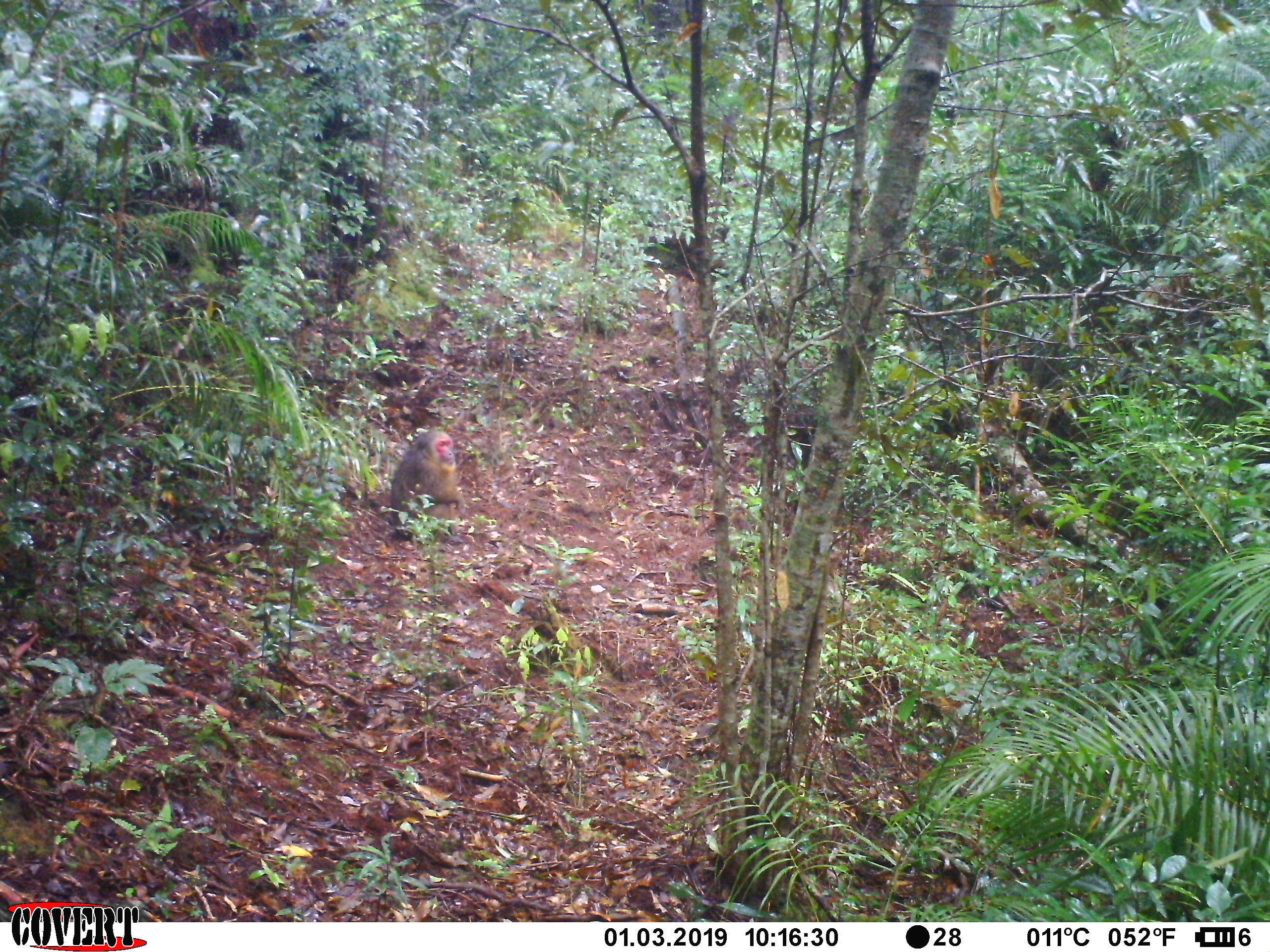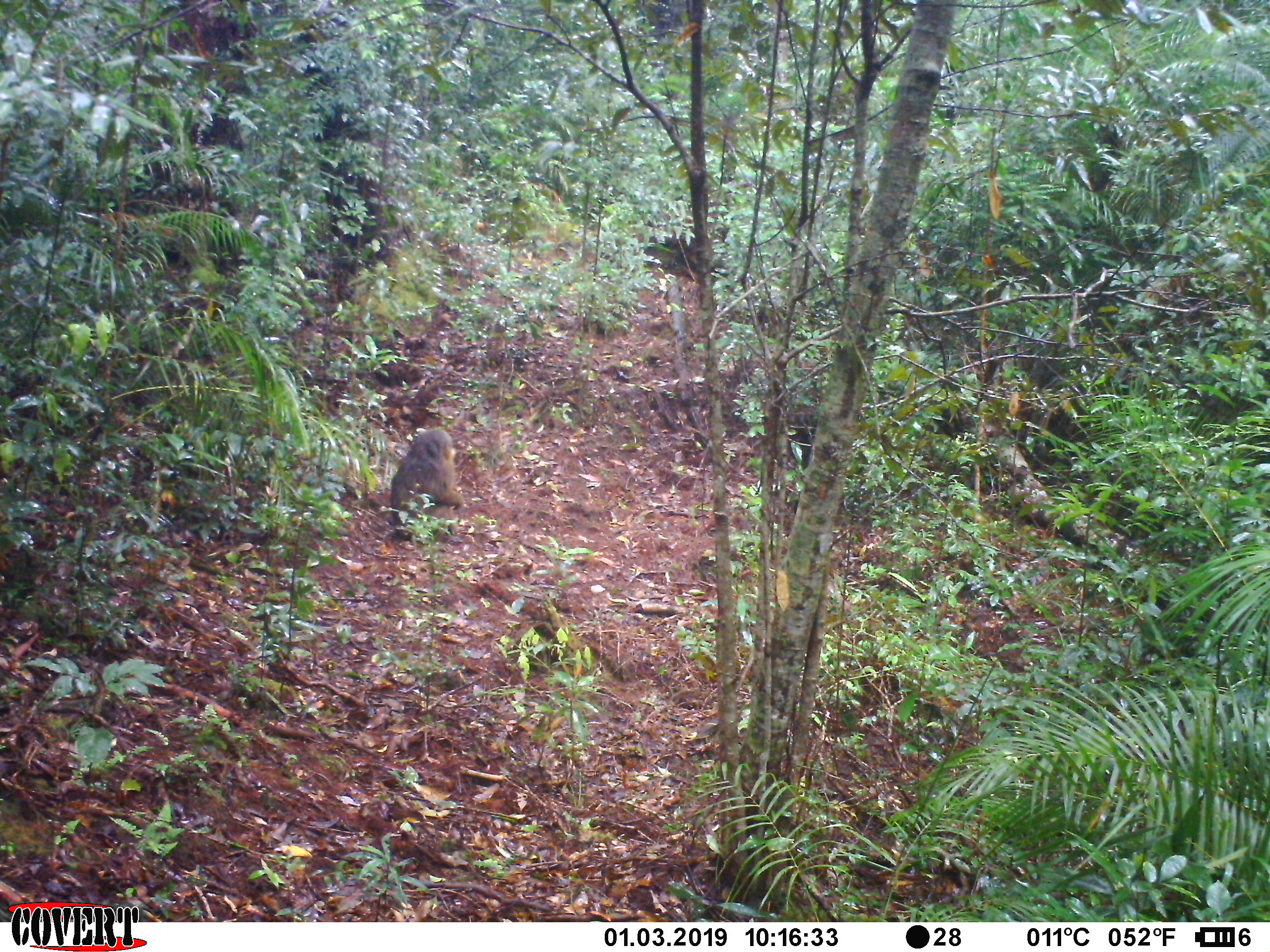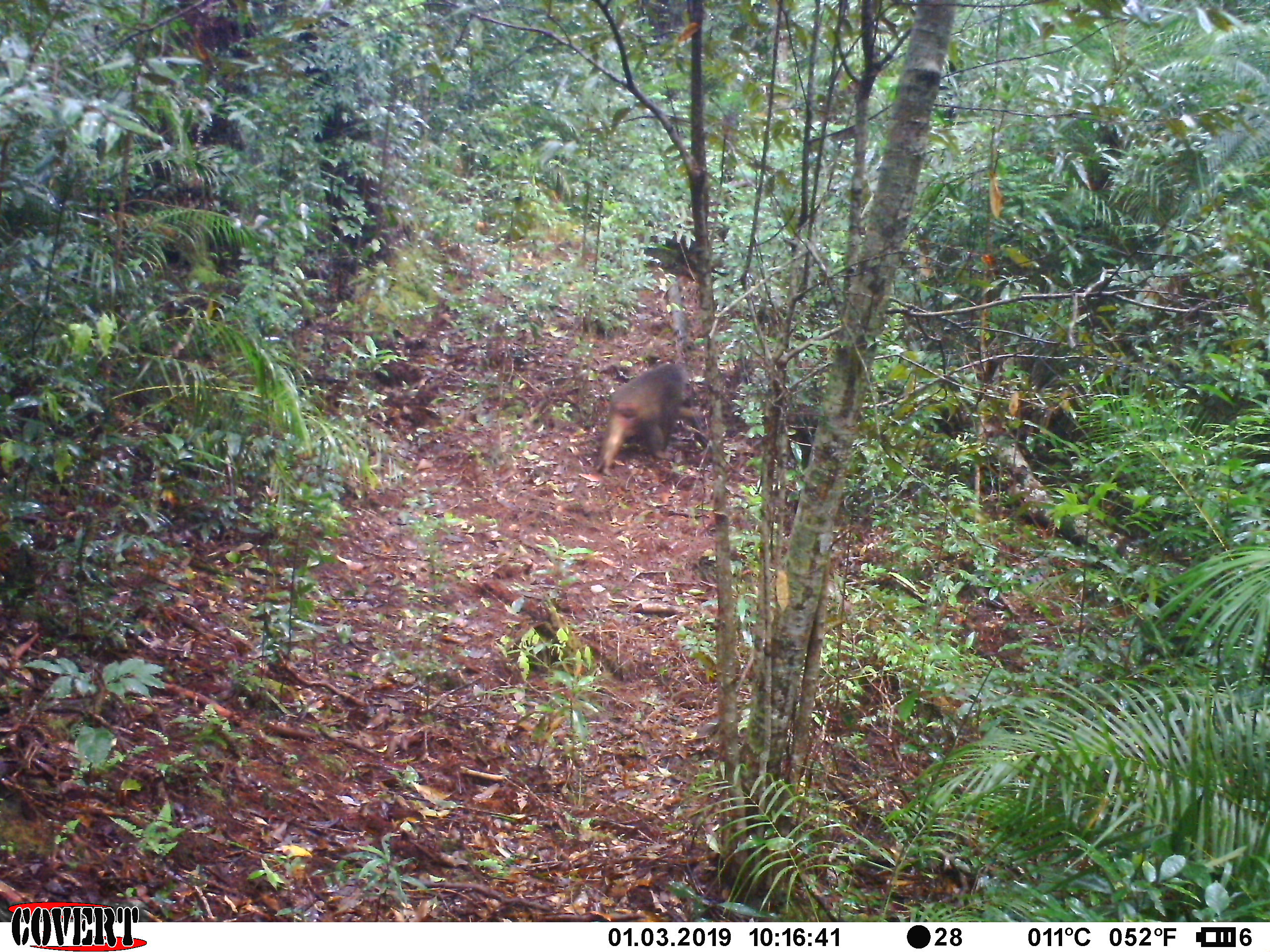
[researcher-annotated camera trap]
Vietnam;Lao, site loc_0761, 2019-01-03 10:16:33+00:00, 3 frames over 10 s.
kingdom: Animalia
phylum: Chordata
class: Mammalia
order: Primates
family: Cercopithecidae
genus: Macaca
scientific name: Macaca arctoides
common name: stump-tailed macaque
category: stump tailed macaque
Stump tailed macaque (stump-tailed macaque) (Macaca arctoides). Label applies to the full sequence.